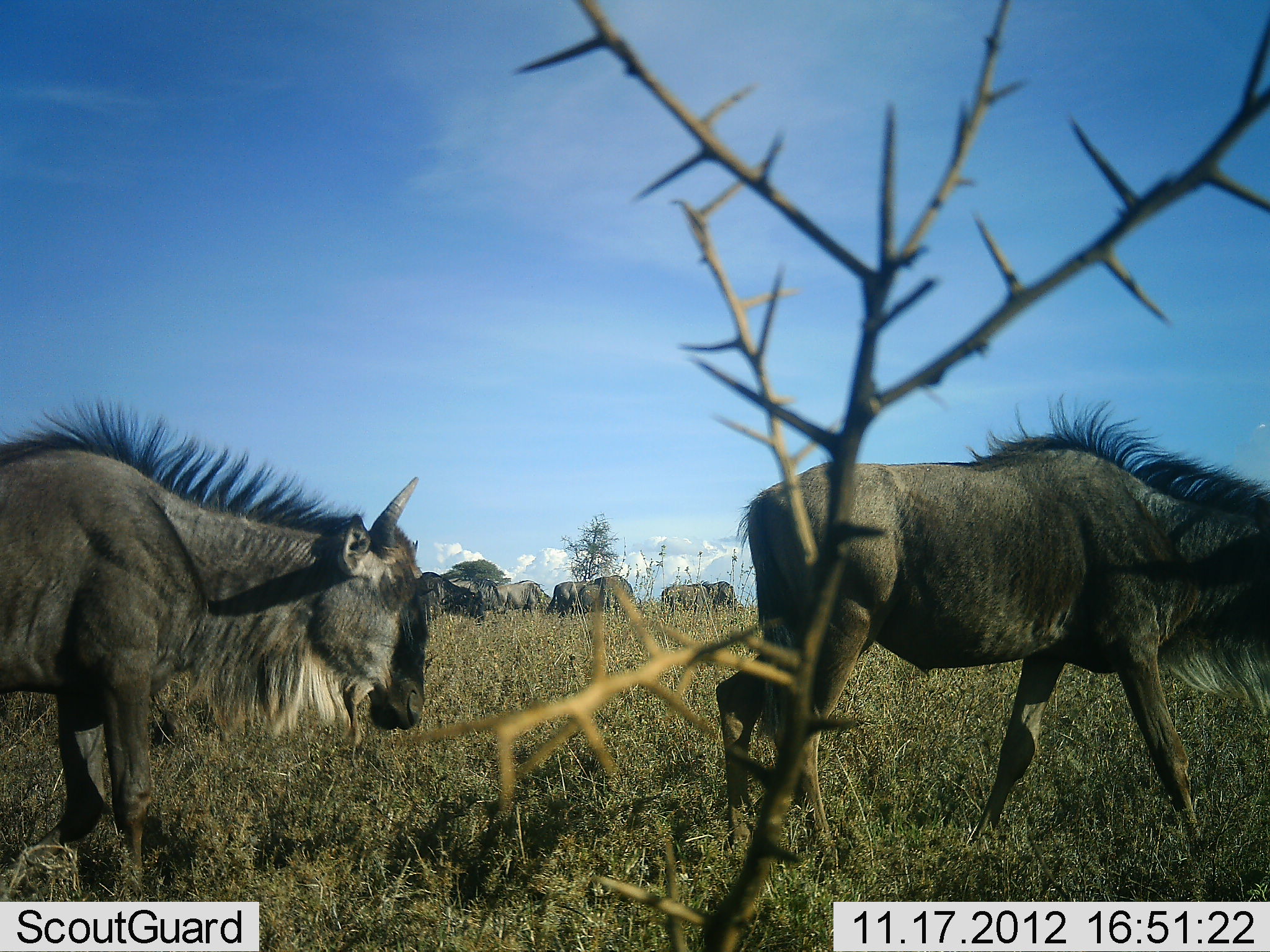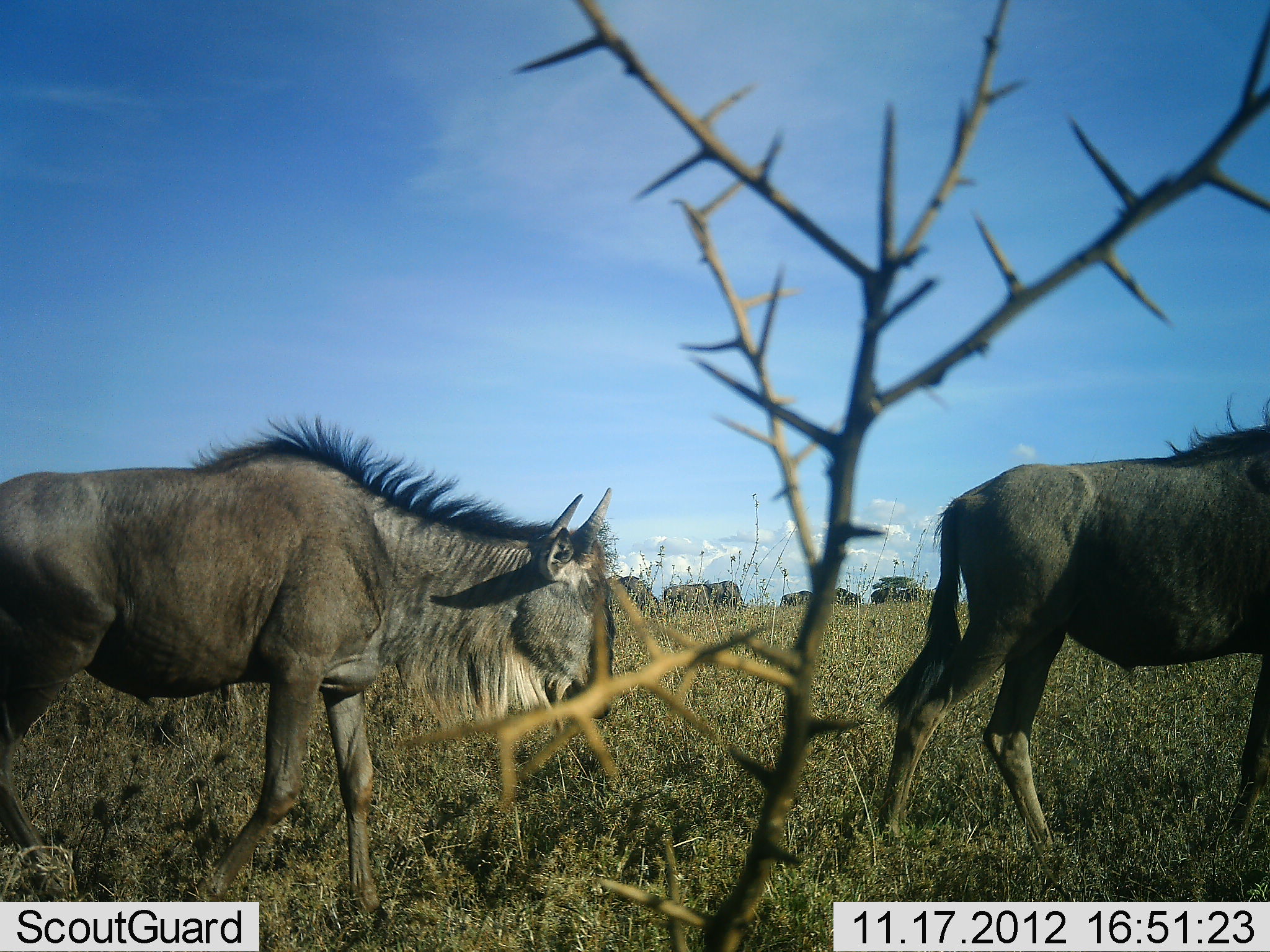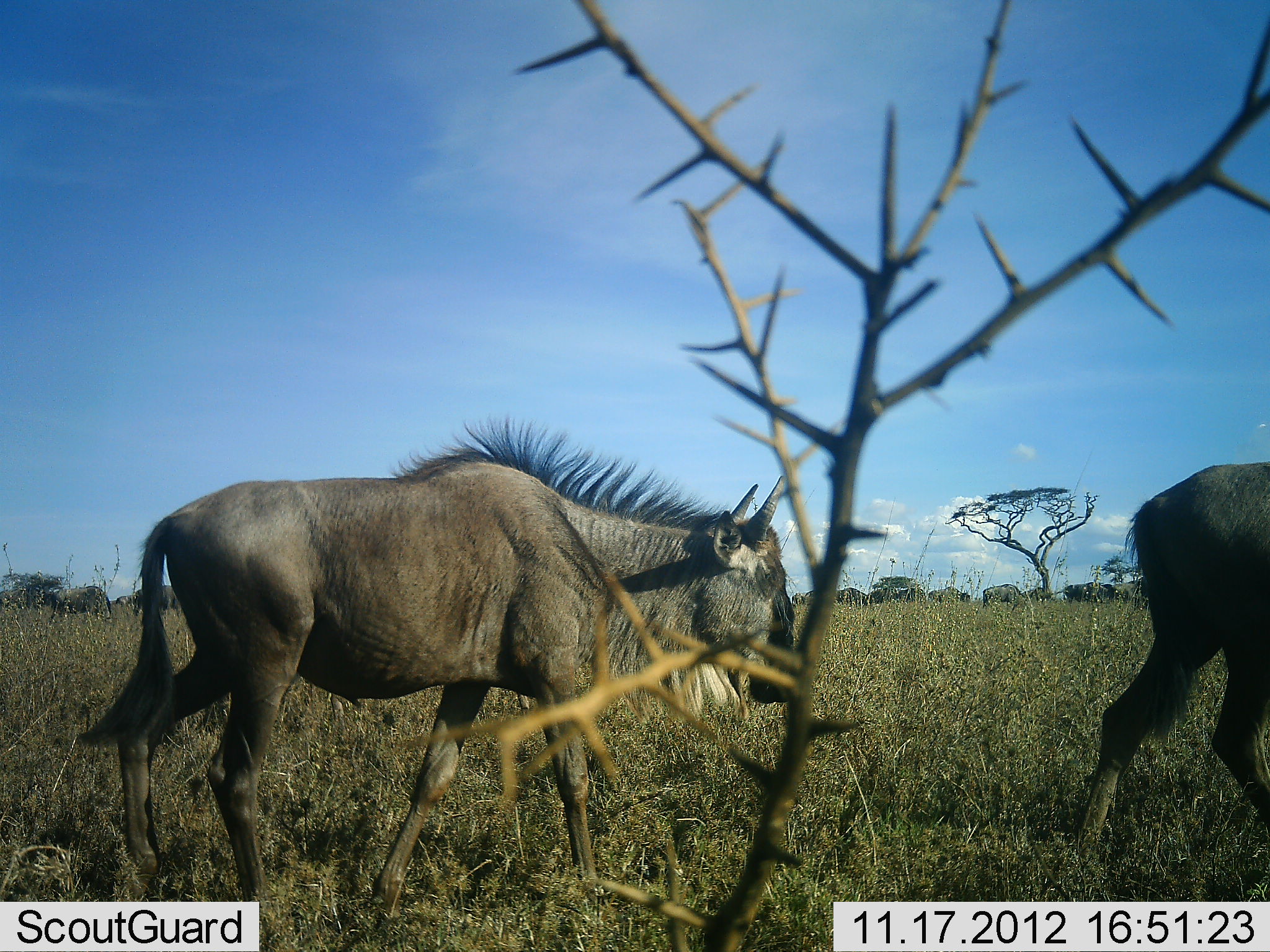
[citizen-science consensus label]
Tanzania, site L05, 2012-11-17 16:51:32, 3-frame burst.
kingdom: Animalia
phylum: Chordata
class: Mammalia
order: Artiodactyla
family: Bovidae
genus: Connochaetes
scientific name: Connochaetes taurinus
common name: blue wildebeest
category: wildebeest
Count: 11-50.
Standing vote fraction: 20%.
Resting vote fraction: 0%.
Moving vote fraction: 100%.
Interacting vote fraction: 0%.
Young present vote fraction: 0%.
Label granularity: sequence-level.